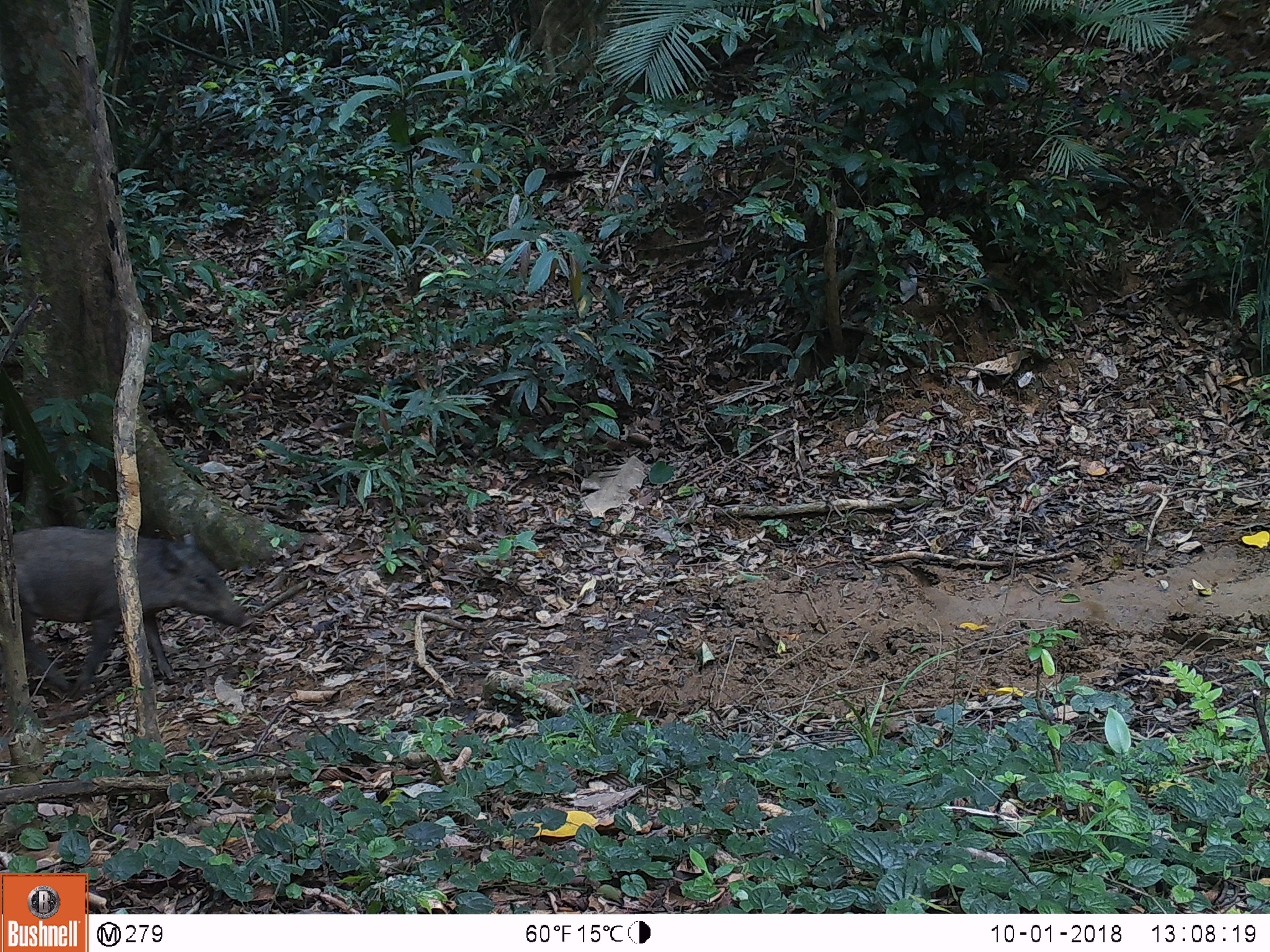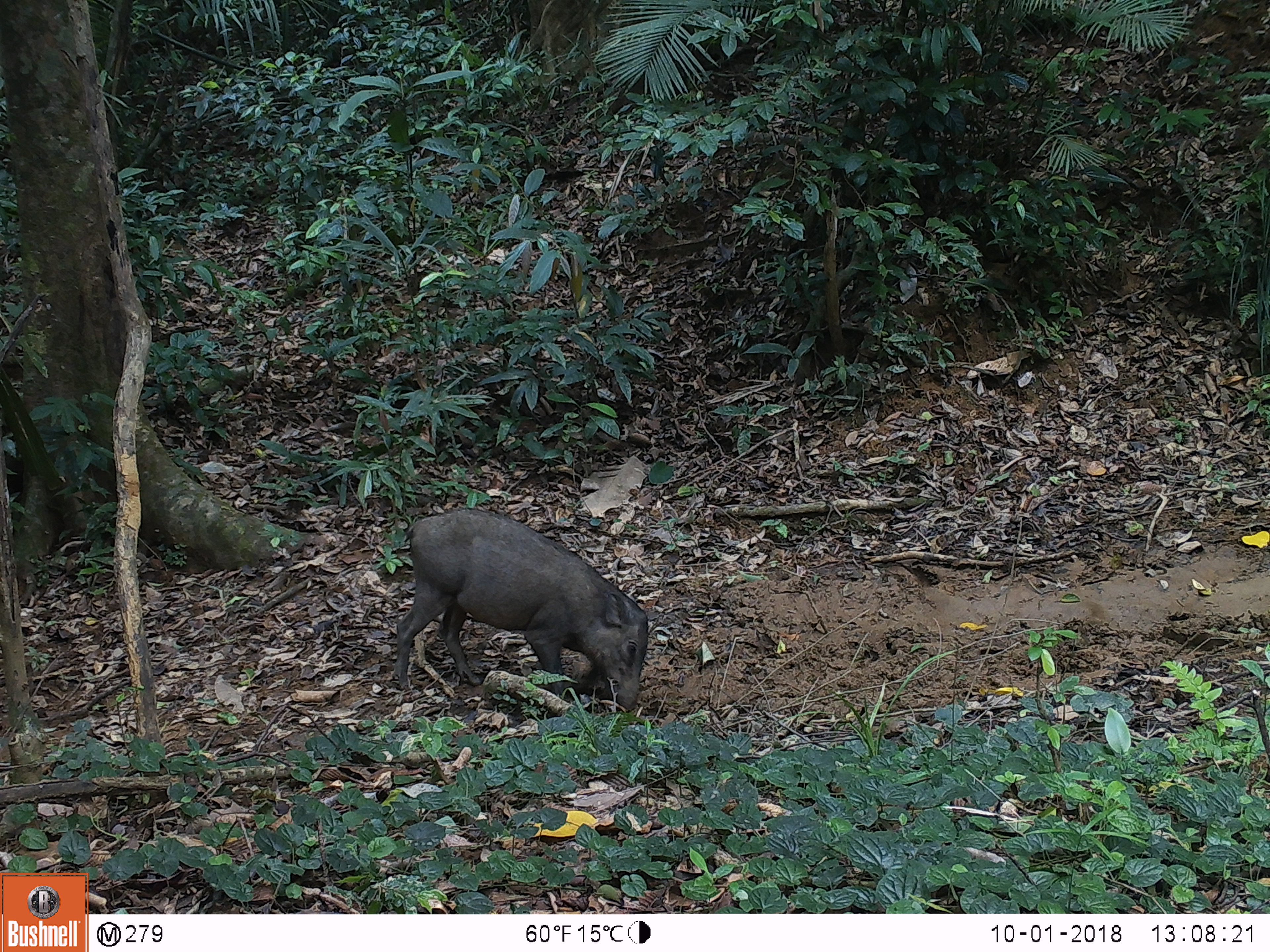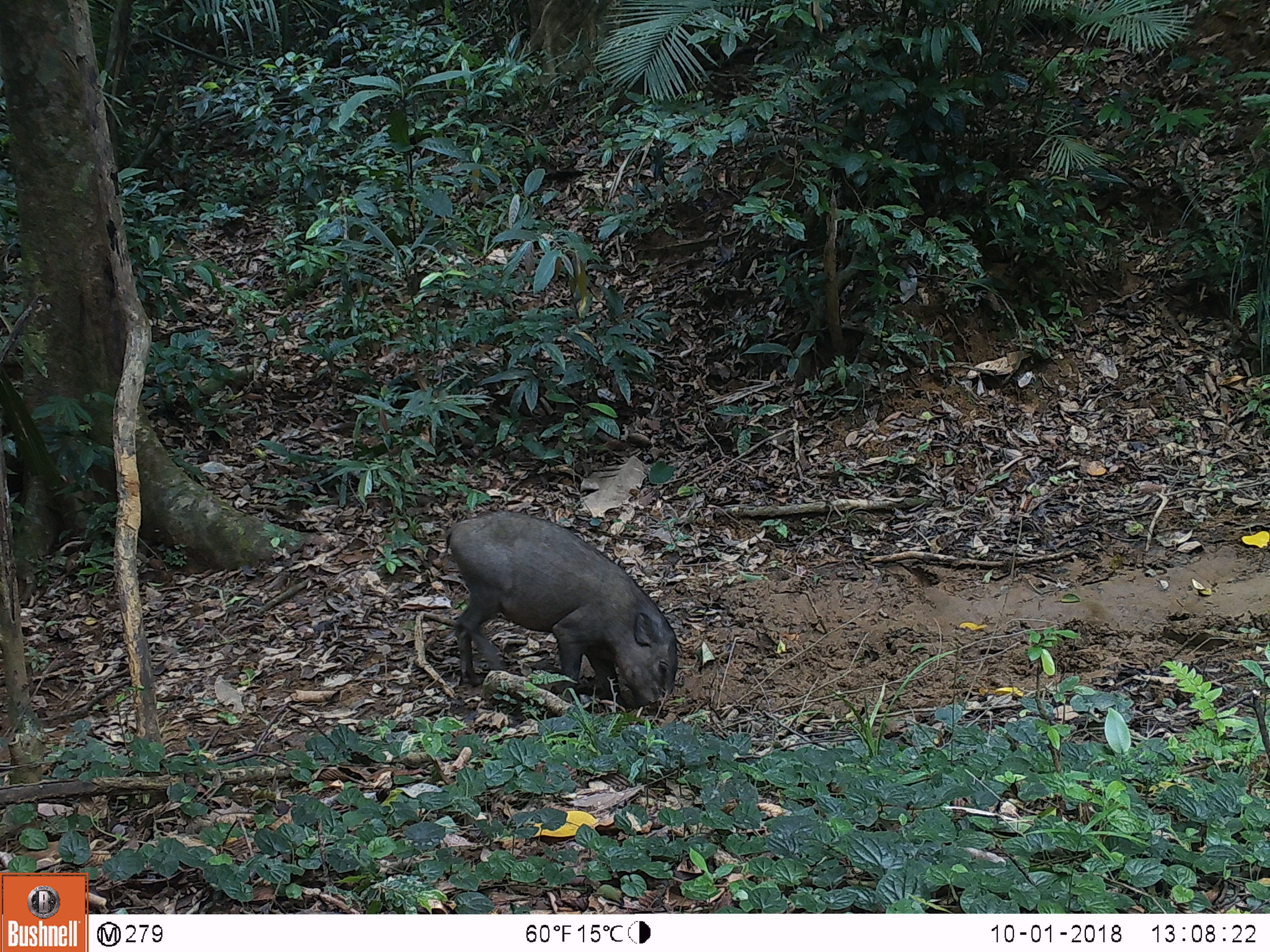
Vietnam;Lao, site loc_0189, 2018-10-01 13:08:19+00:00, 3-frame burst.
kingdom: Animalia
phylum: Chordata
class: Mammalia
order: Artiodactyla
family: Suidae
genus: Sus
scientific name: Sus scrofa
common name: eurasian wild pig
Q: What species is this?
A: Eurasian wild pig (Sus scrofa).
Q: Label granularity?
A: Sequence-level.